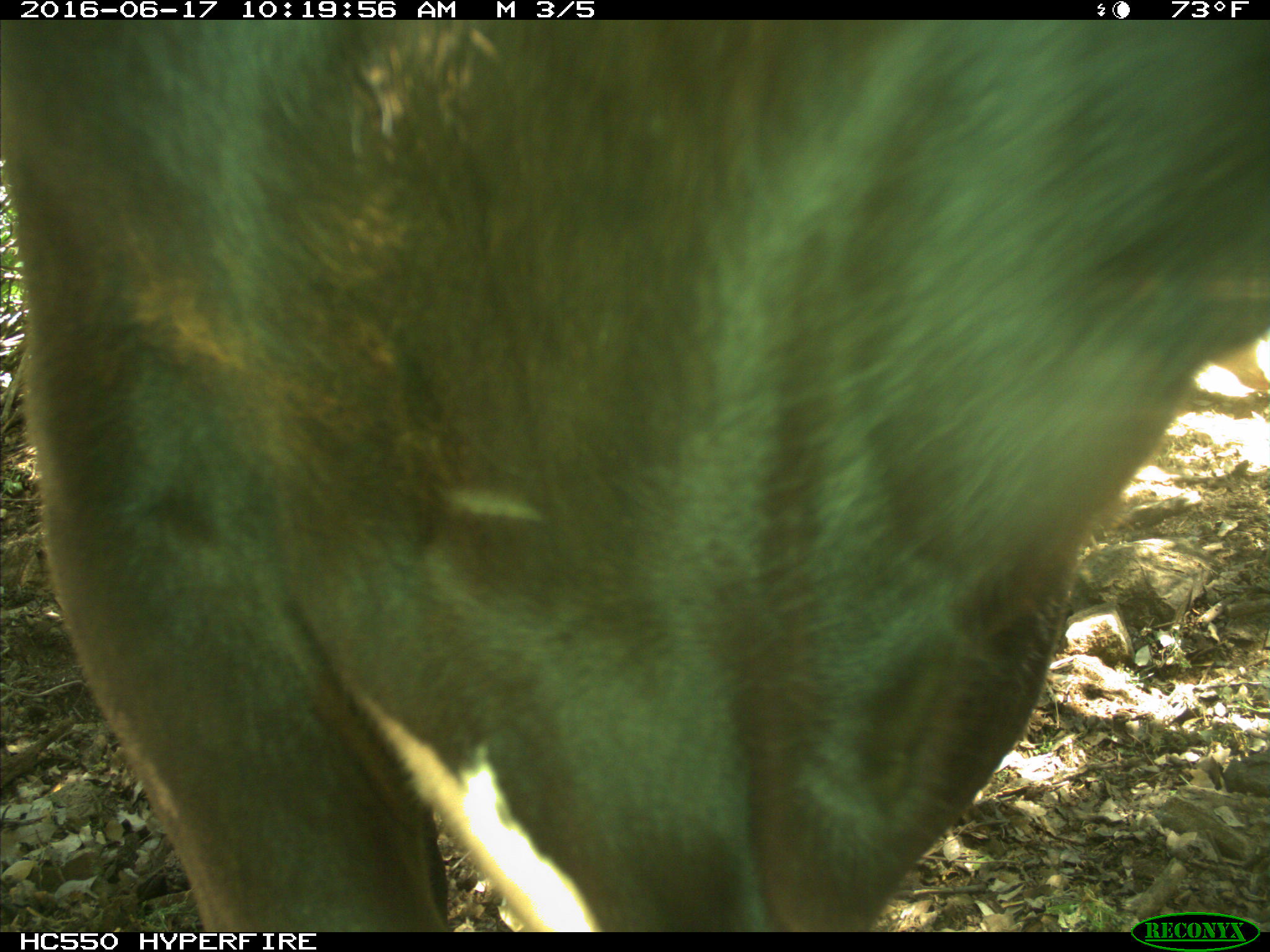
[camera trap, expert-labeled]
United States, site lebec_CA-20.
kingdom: Animalia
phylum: Chordata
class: Mammalia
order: Artiodactyla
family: Bovidae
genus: Bos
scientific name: Bos taurus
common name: domestic cow